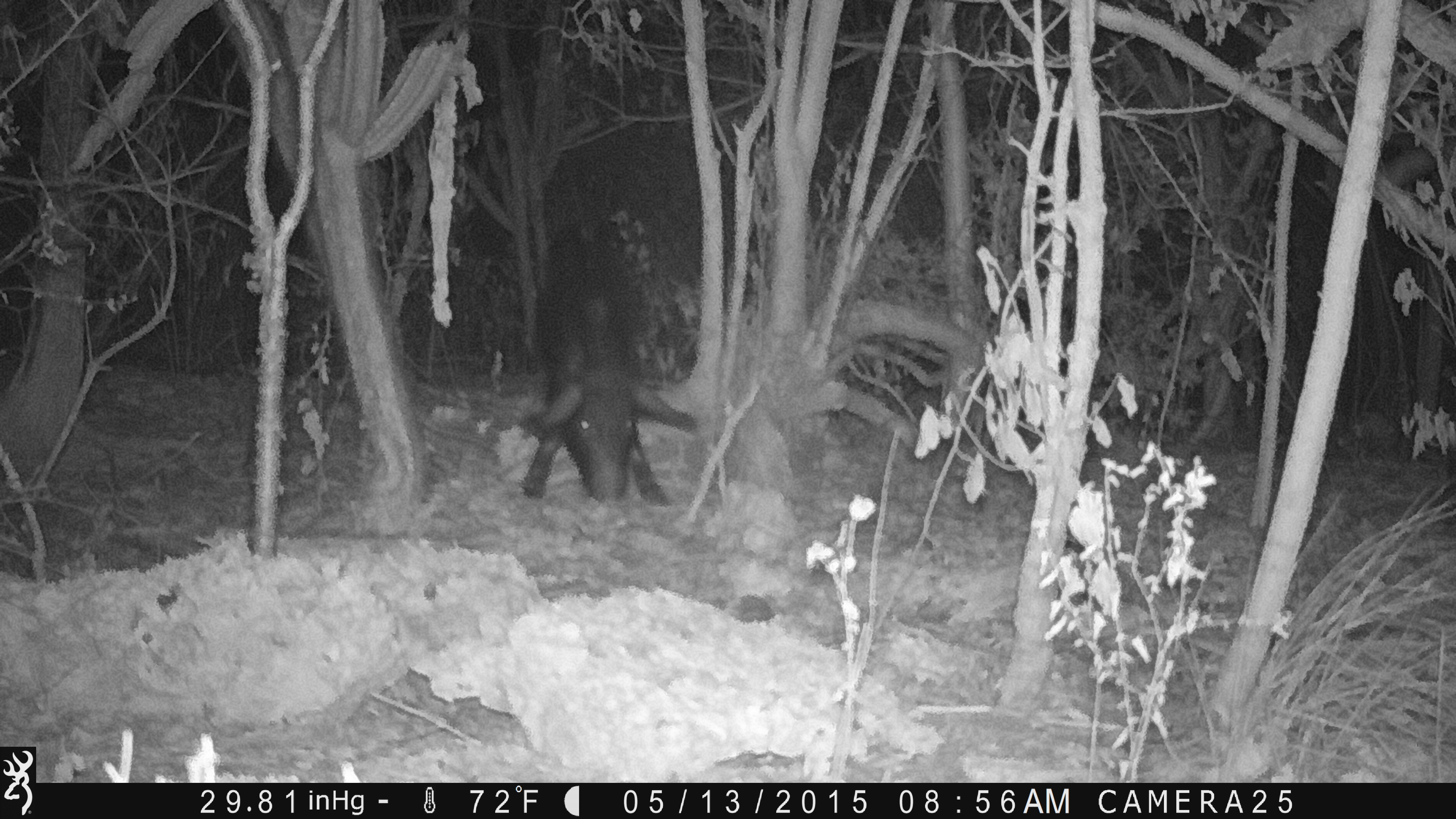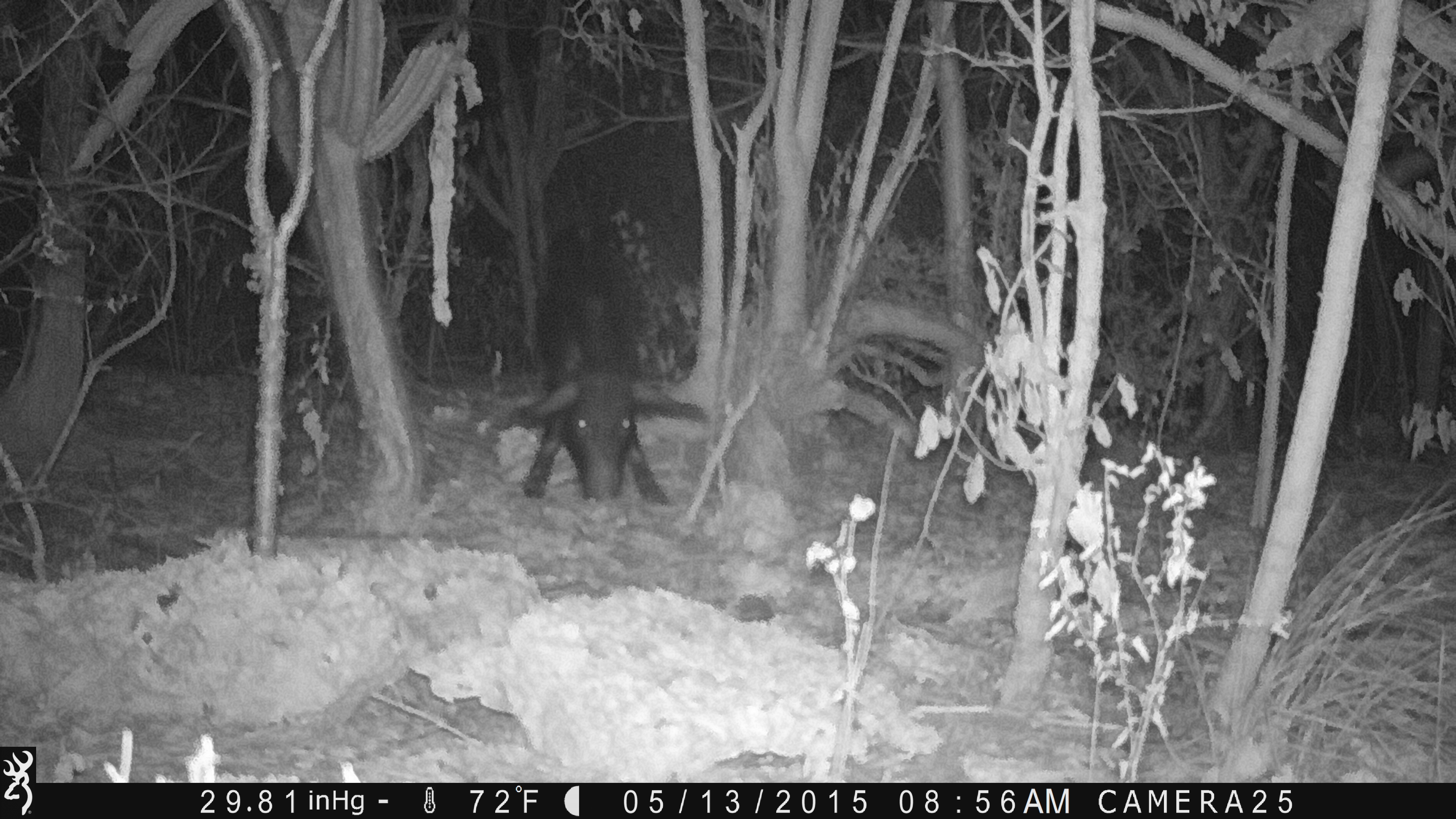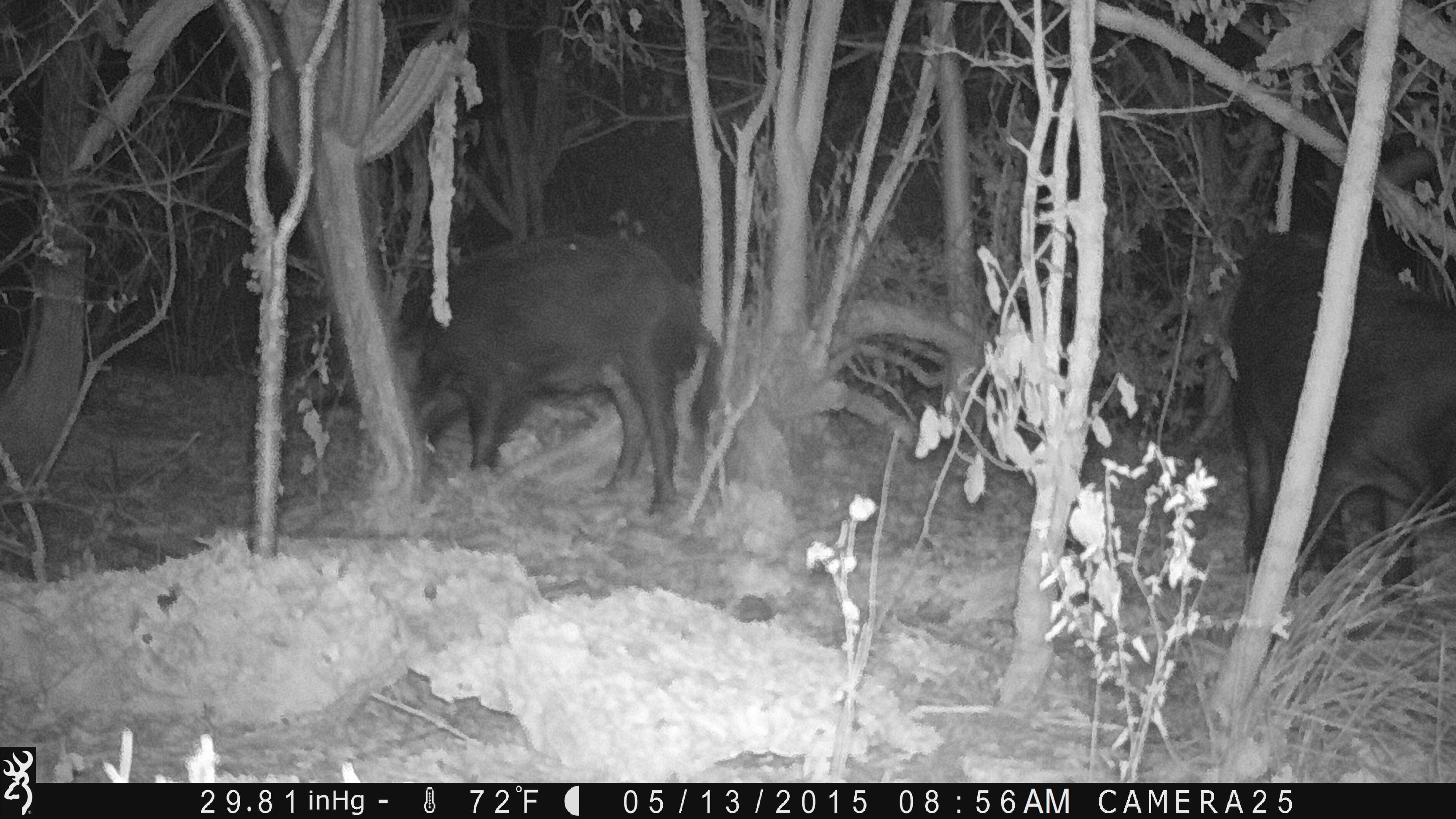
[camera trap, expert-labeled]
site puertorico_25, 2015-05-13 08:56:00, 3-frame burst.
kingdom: Animalia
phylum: Chordata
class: Mammalia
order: Artiodactyla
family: Suidae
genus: Sus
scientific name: Sus scrofa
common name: pig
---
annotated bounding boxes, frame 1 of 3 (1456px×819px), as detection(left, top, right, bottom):
pig: detection(512, 219, 697, 509)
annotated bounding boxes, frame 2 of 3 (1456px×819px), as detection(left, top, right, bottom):
pig: detection(513, 224, 703, 507)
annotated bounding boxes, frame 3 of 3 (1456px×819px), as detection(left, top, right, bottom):
pig: detection(1209, 218, 1456, 614); detection(391, 233, 719, 517)